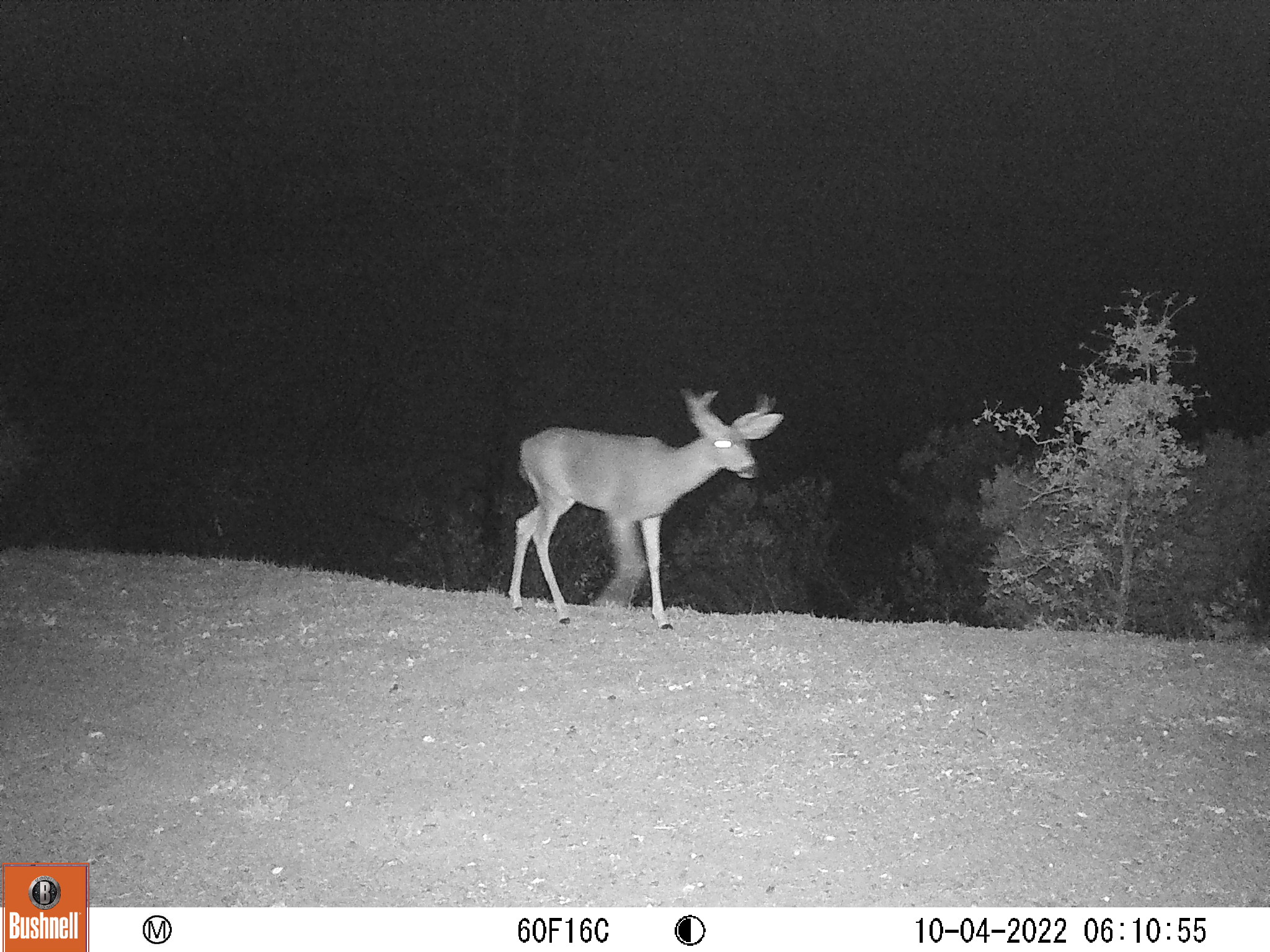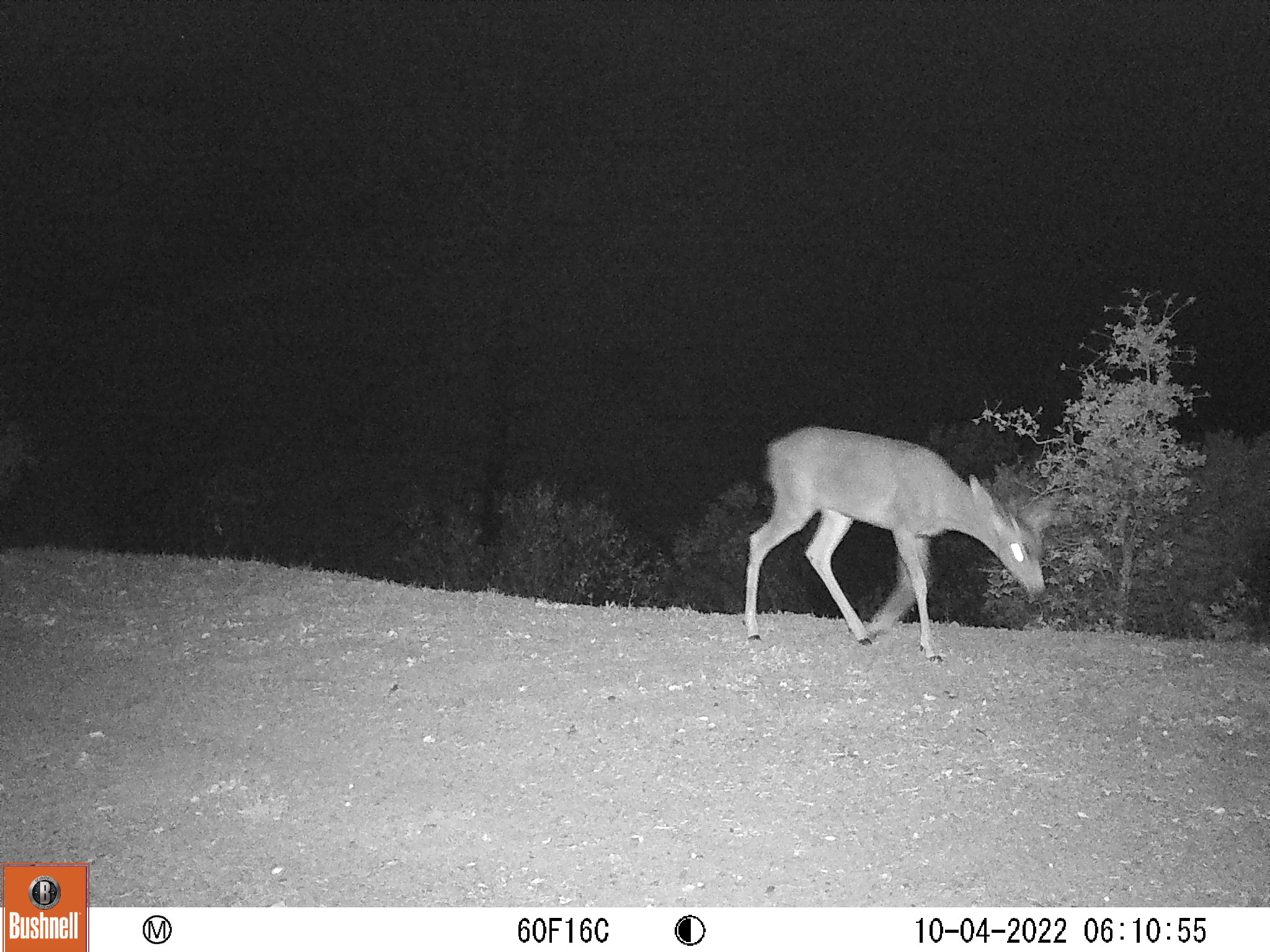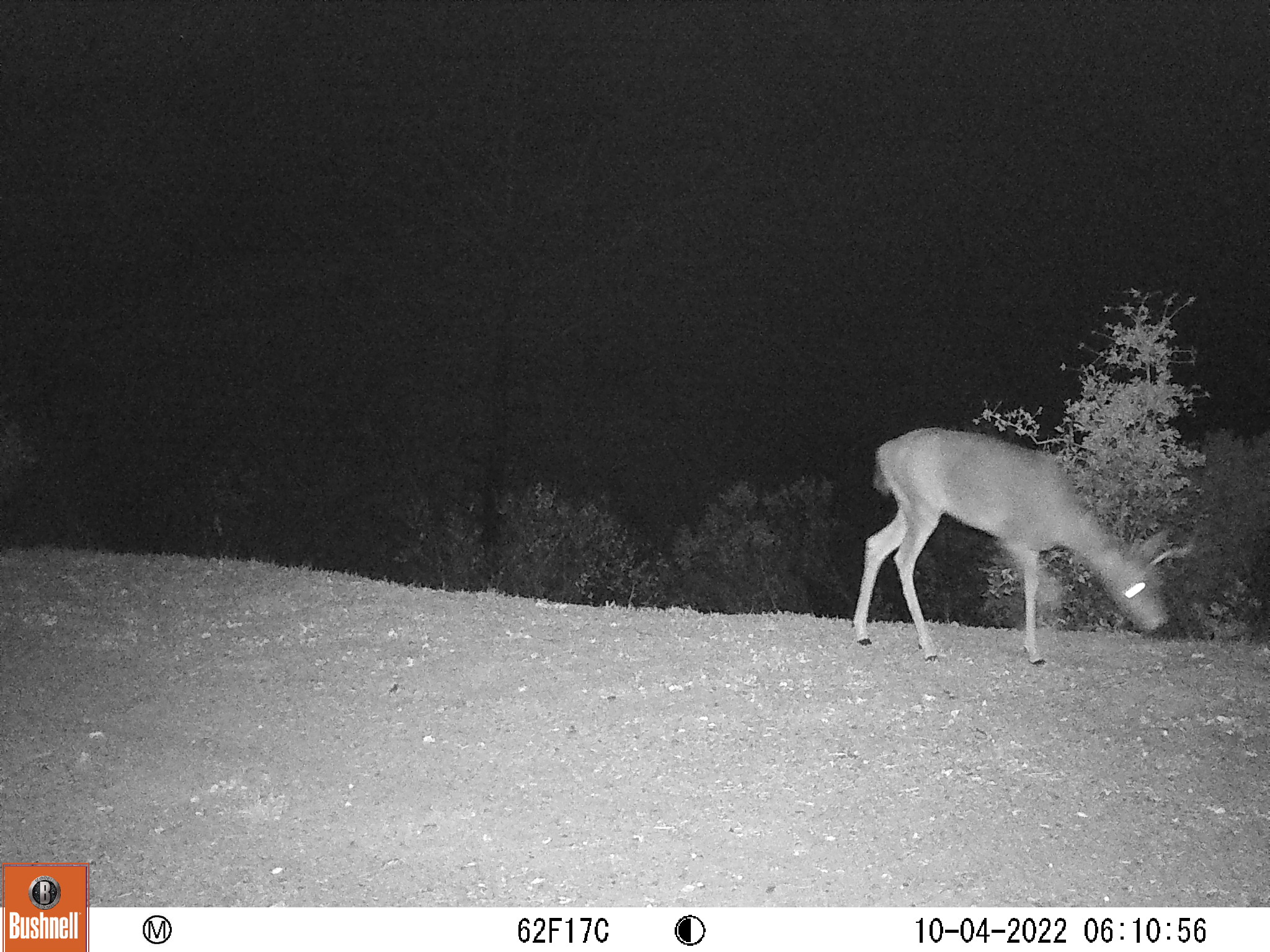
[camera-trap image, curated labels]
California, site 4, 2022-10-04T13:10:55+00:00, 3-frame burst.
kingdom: Animalia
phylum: Chordata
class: Mammalia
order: Artiodactyla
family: Cervidae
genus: Odocoileus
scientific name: Odocoileus hemionus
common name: mule deer